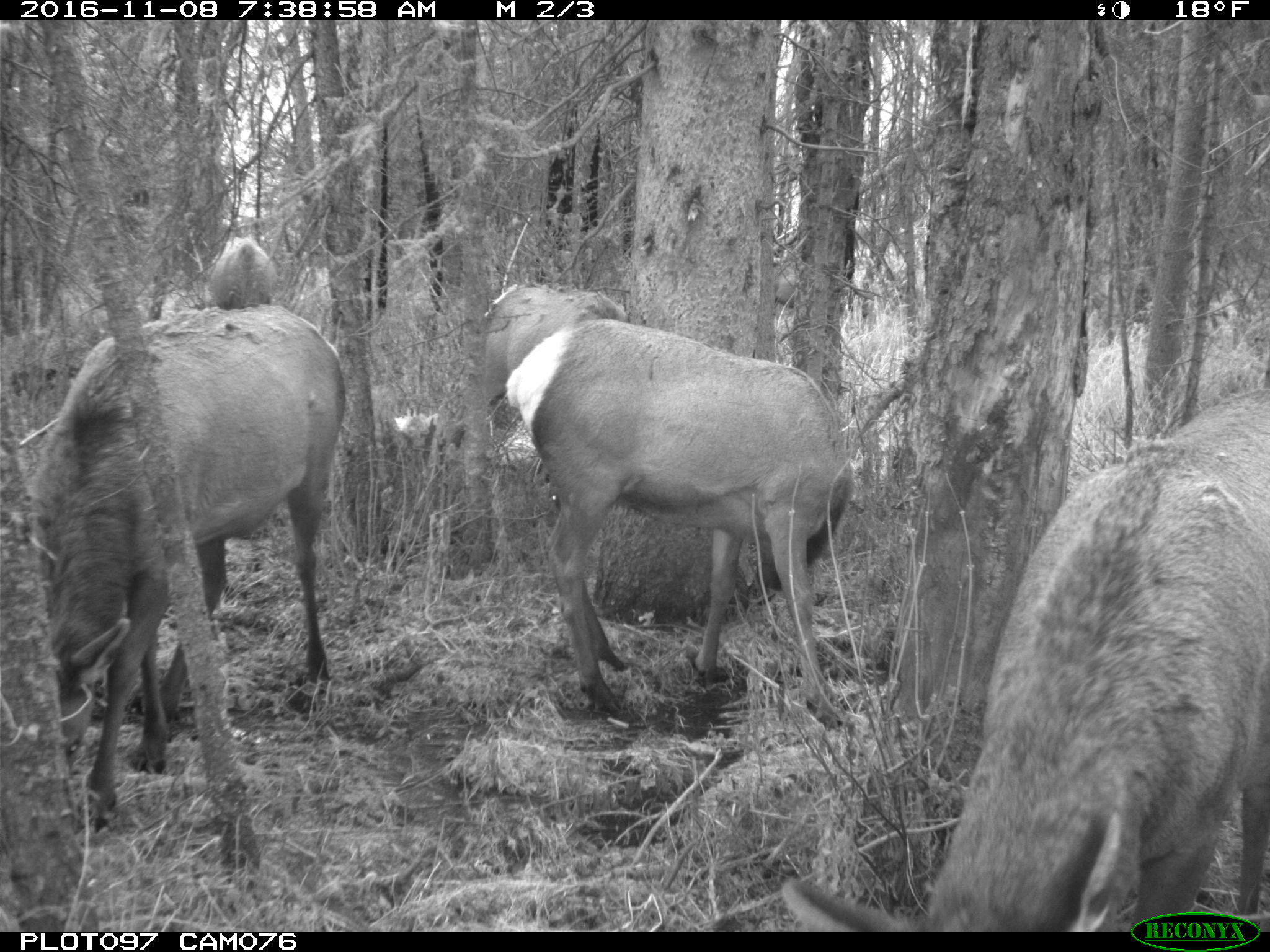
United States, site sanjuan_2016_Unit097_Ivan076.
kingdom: Animalia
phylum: Chordata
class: Mammalia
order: Artiodactyla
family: Cervidae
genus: Cervus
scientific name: Cervus elaphus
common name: red deer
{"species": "Cervus elaphus (red deer)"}